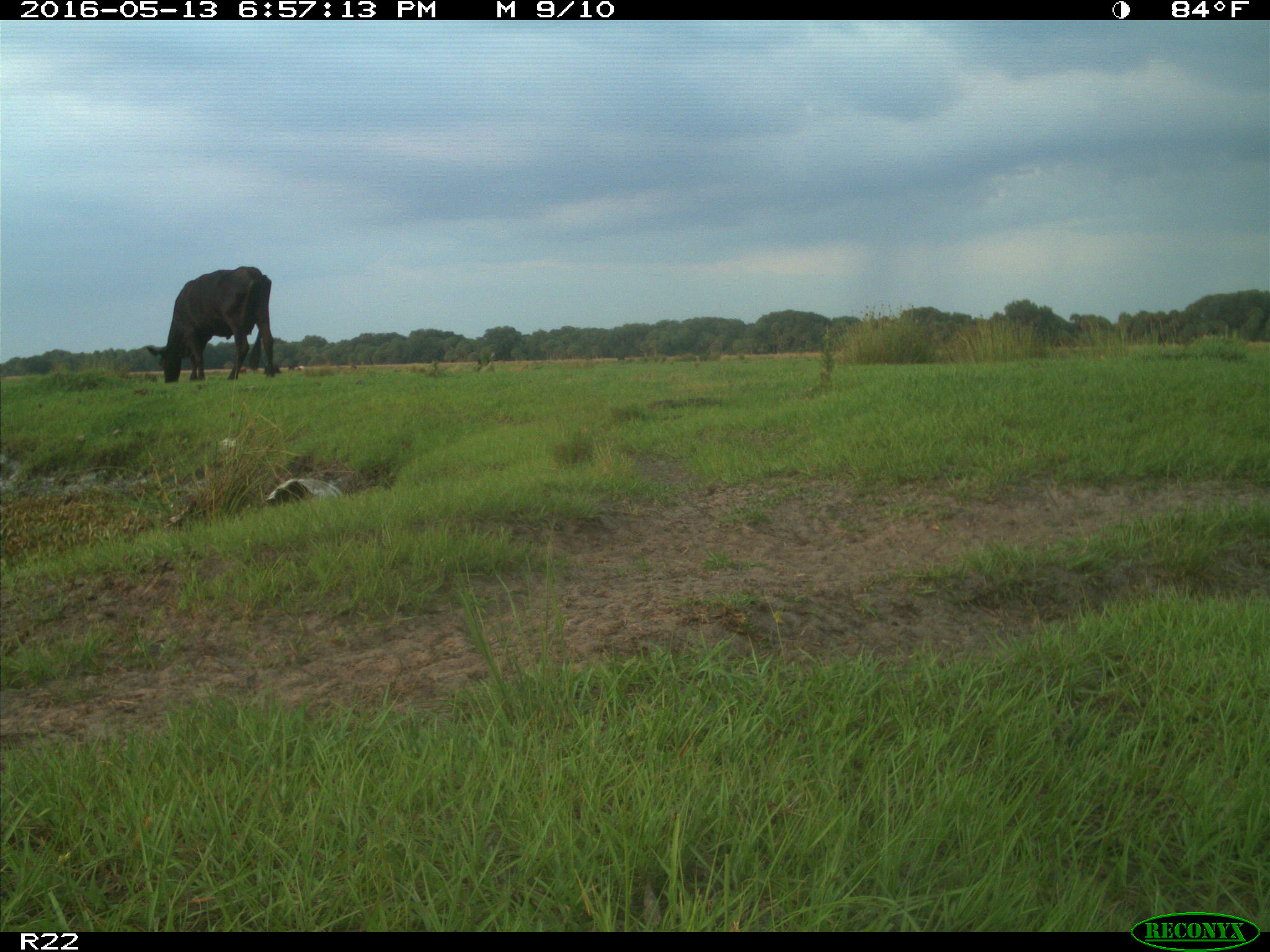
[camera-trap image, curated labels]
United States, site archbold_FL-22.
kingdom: Animalia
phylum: Chordata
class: Mammalia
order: Artiodactyla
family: Bovidae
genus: Bos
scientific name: Bos taurus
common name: domestic cow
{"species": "Bos taurus (domestic cow)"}